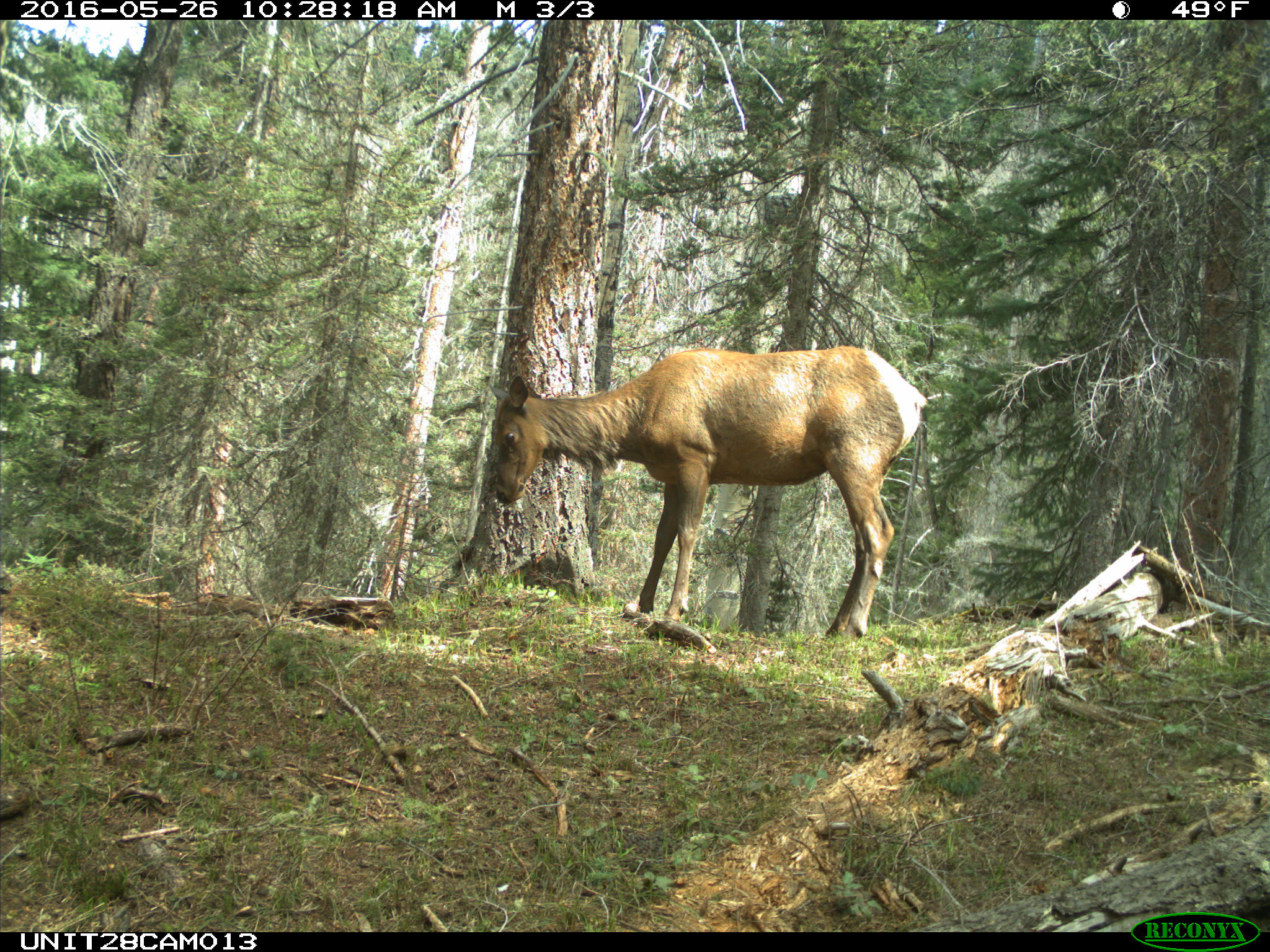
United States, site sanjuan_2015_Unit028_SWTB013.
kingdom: Animalia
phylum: Chordata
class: Mammalia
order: Artiodactyla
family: Cervidae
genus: Cervus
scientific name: Cervus elaphus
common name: red deer